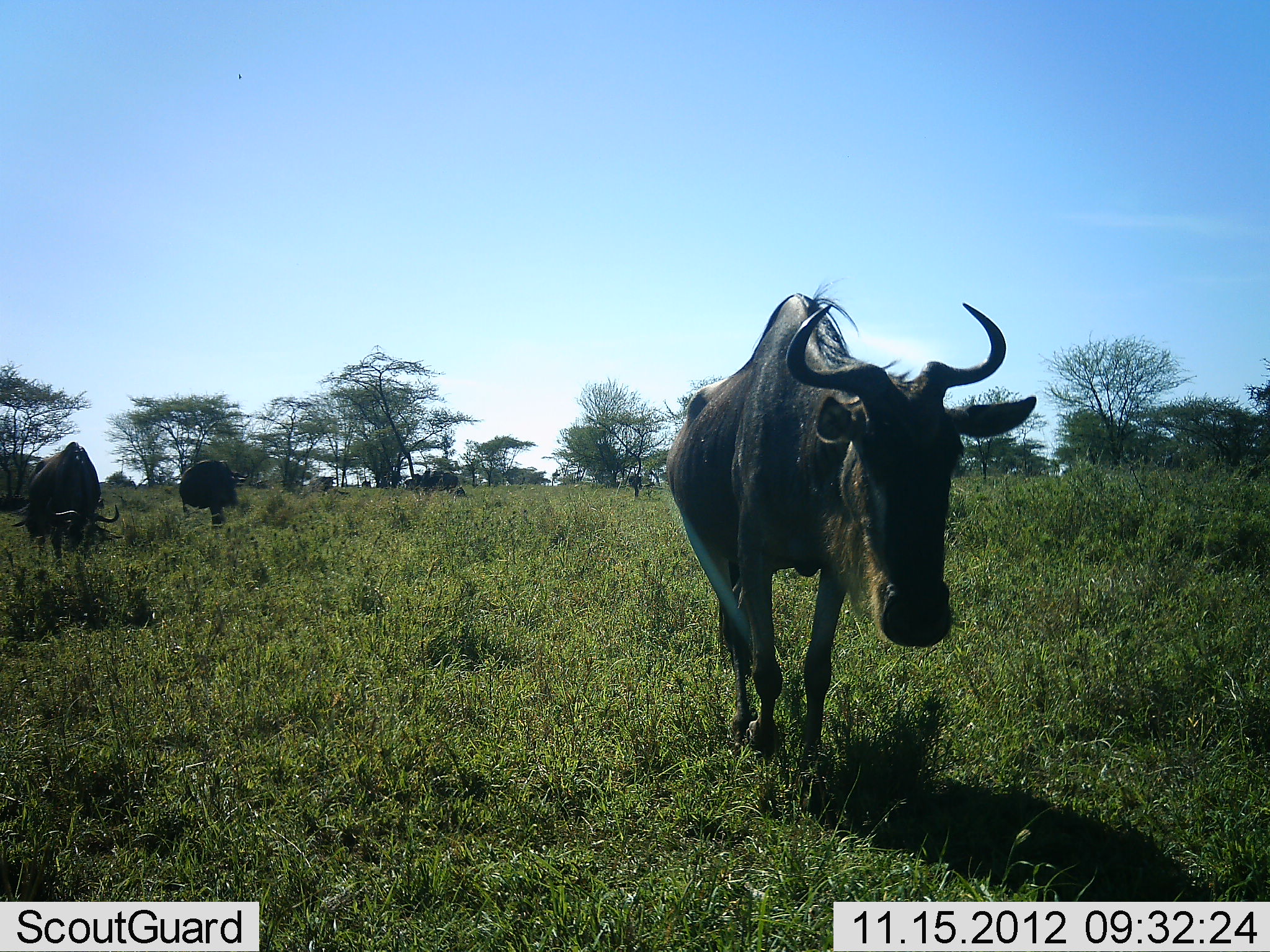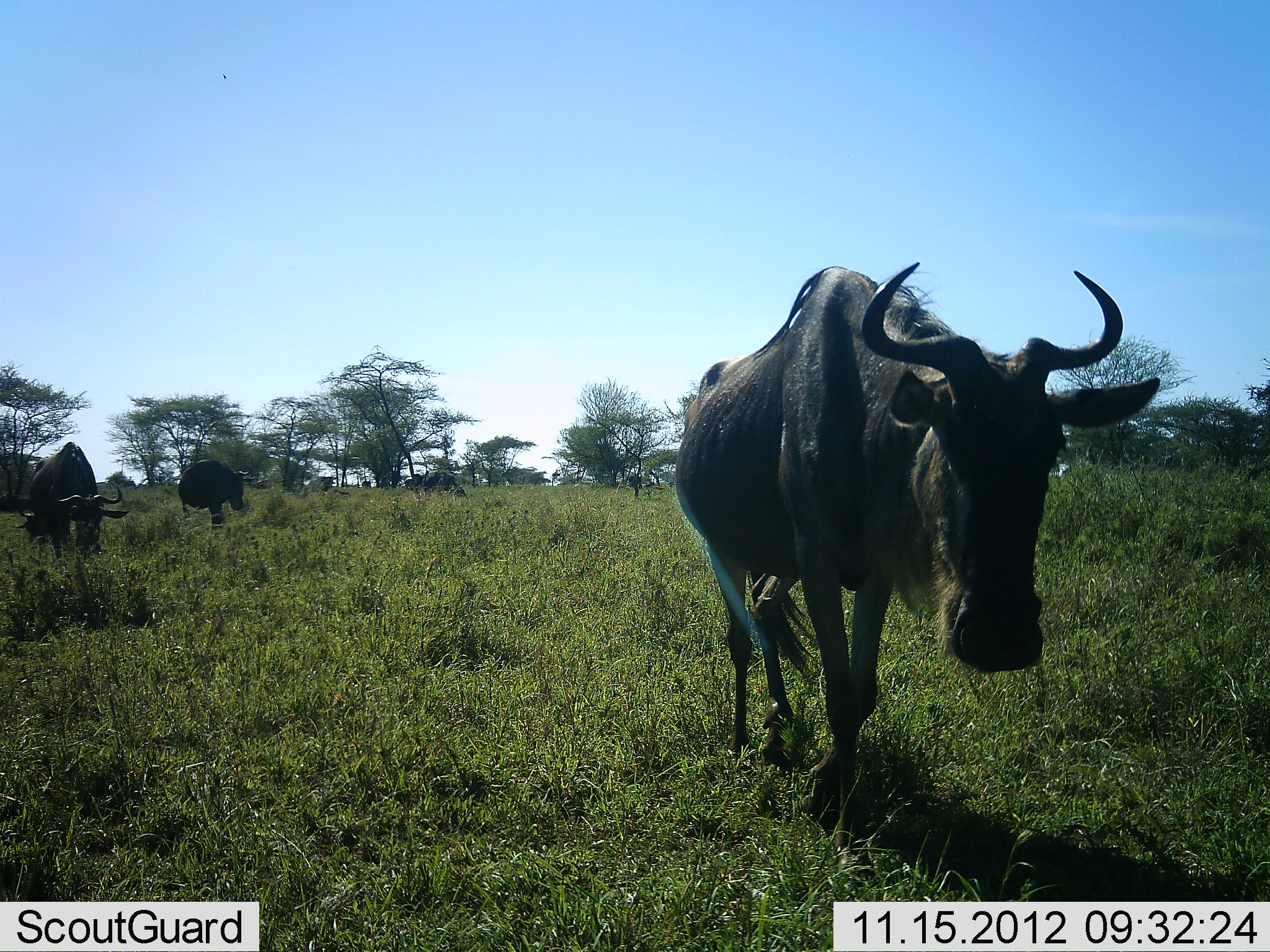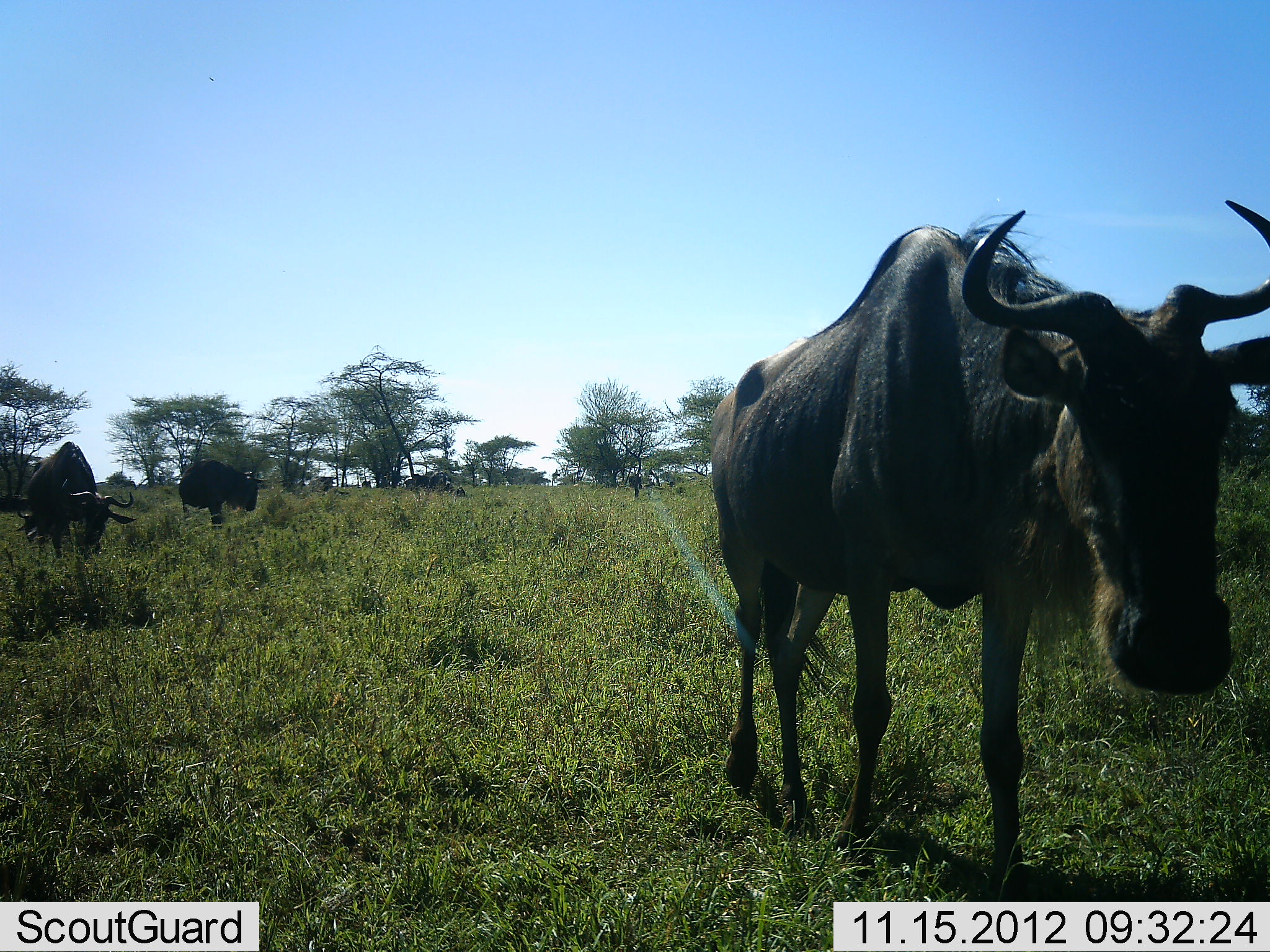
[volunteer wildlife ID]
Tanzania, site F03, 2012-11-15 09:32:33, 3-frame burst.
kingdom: Animalia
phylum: Chordata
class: Mammalia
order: Artiodactyla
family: Bovidae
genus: Connochaetes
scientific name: Connochaetes taurinus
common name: blue wildebeest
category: wildebeest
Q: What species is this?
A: Wildebeest (blue wildebeest) (Connochaetes taurinus).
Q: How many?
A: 4.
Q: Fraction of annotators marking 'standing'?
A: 40%.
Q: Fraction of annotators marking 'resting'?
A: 0%.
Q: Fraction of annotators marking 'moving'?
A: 90%.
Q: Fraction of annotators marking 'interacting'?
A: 0%.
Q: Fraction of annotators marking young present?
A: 0%.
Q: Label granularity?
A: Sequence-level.